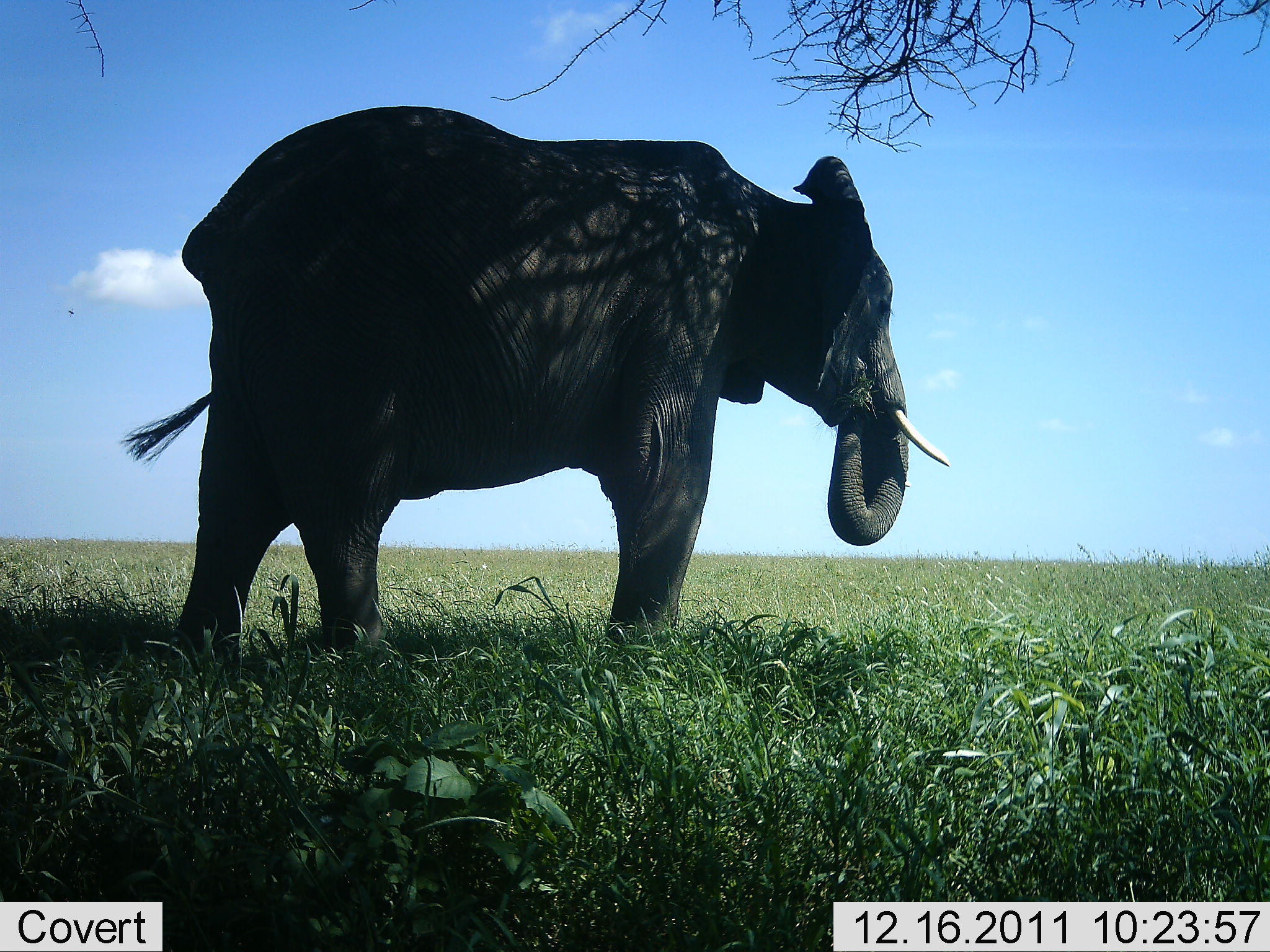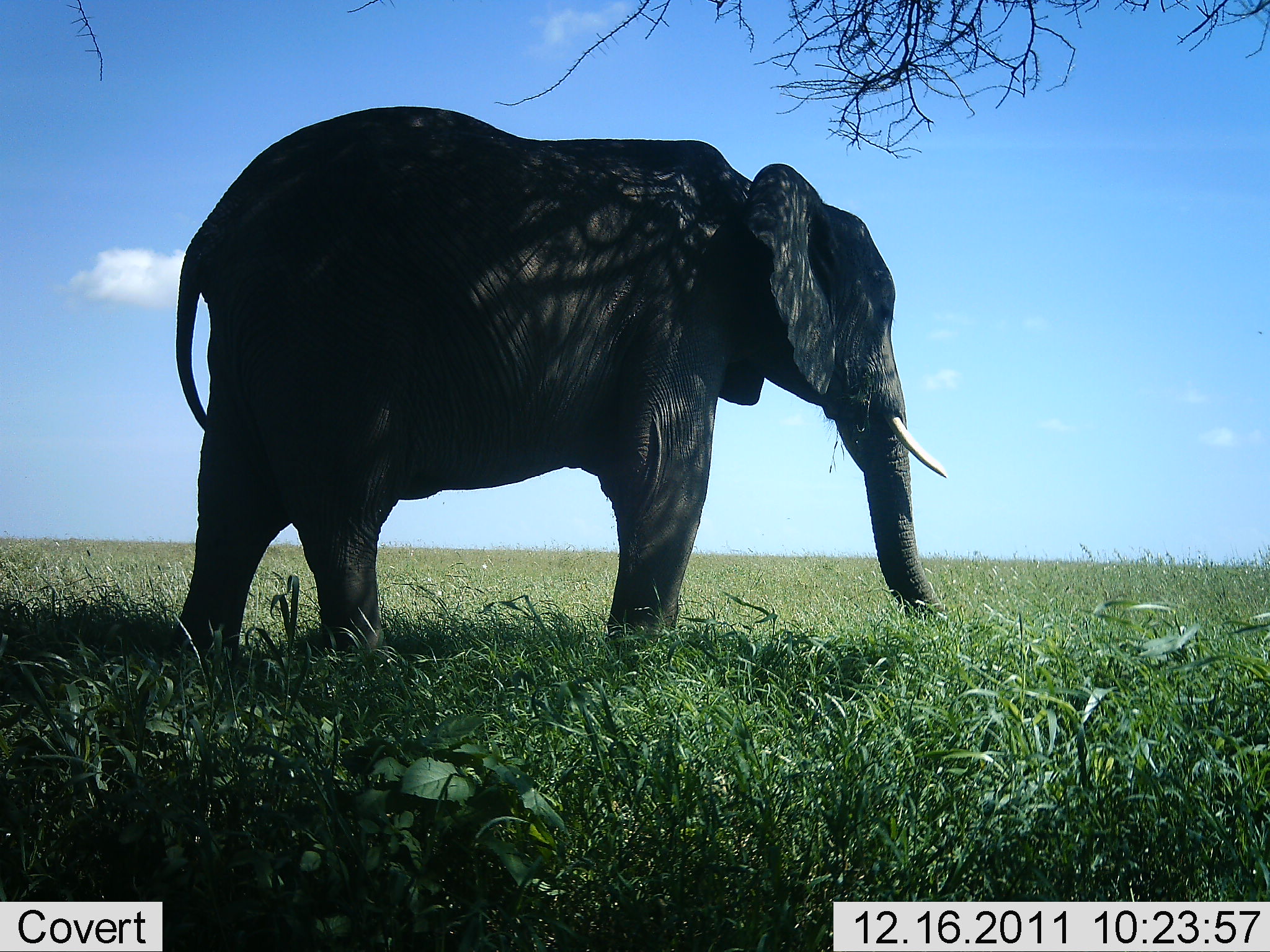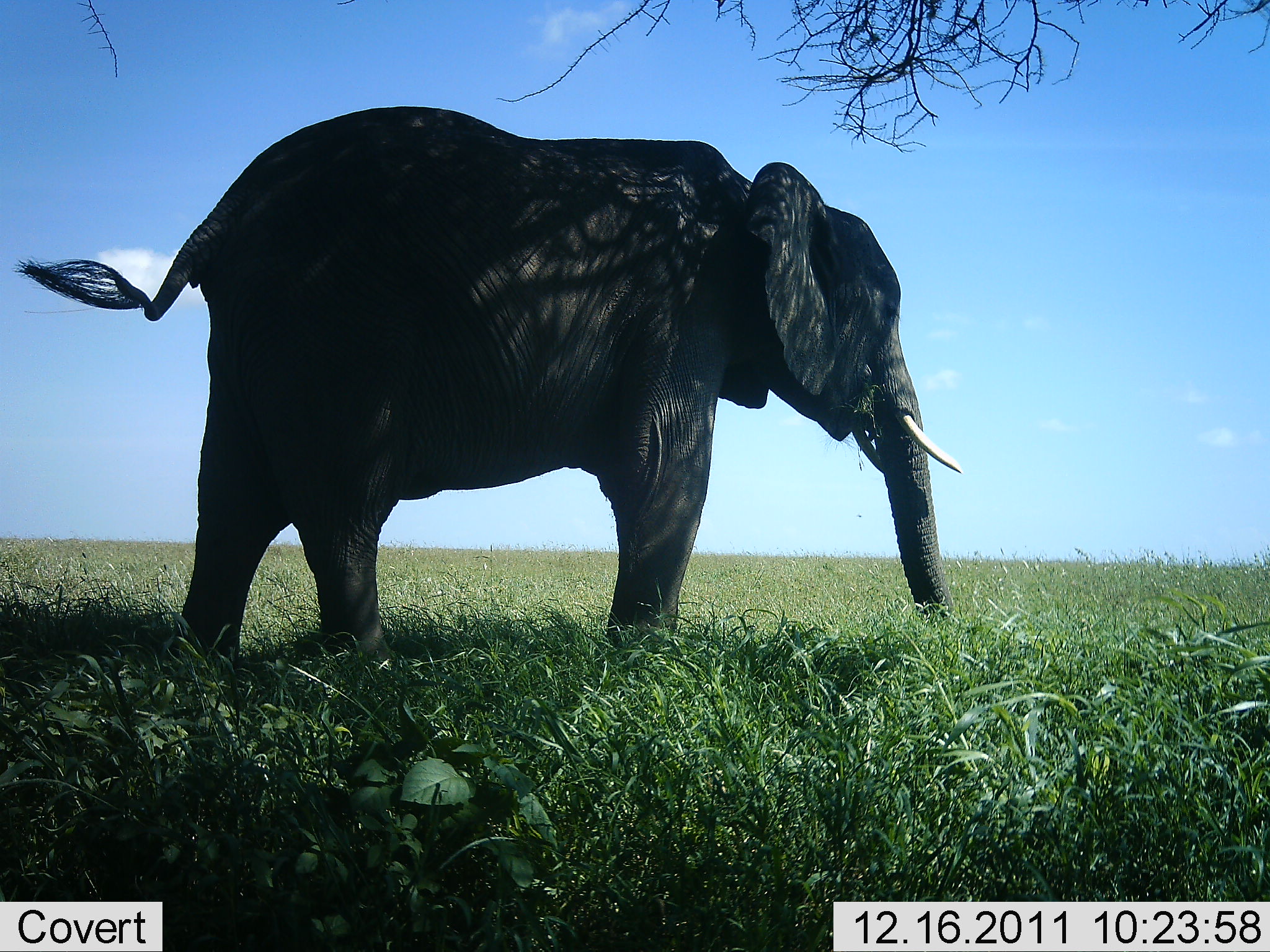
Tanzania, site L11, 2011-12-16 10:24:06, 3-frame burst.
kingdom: Animalia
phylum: Chordata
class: Mammalia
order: Proboscidea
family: Elephantidae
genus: Loxodonta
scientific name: Loxodonta africana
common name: african bush elephant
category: elephant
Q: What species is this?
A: Elephant (african bush elephant) (Loxodonta africana).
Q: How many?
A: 1.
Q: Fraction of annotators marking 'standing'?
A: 33%.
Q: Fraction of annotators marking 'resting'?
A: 7%.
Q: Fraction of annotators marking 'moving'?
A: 7%.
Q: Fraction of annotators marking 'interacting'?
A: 0%.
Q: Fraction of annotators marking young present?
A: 0%.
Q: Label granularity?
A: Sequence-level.